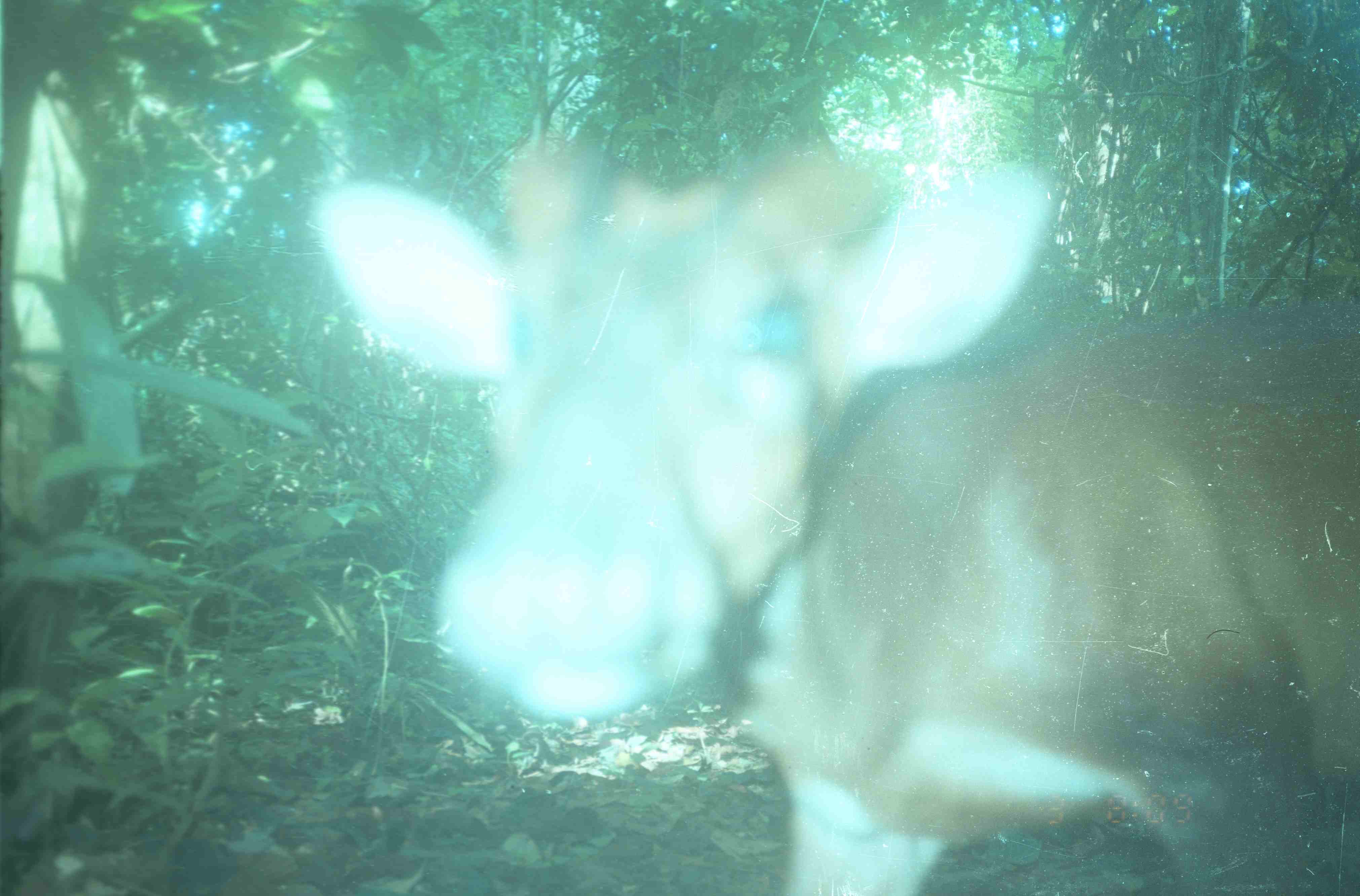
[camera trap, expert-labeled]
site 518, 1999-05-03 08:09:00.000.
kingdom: Animalia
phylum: Chordata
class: Mammalia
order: Artiodactyla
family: Cervidae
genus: Muntiacus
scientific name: Muntiacus muntjak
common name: southern red muntjac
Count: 1.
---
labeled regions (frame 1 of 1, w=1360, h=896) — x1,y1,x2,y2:
muntiacus muntjak: 312,131,1360,894